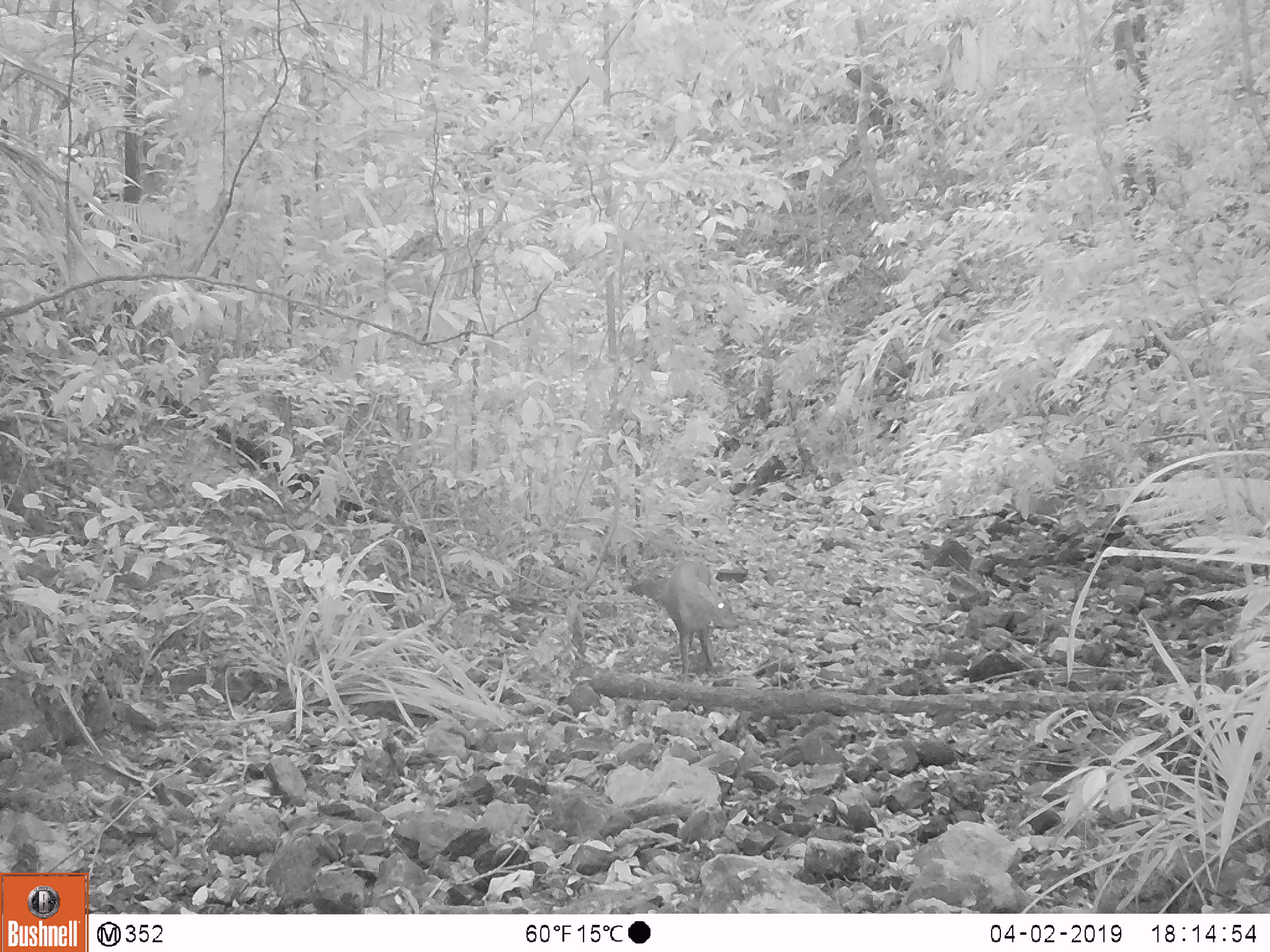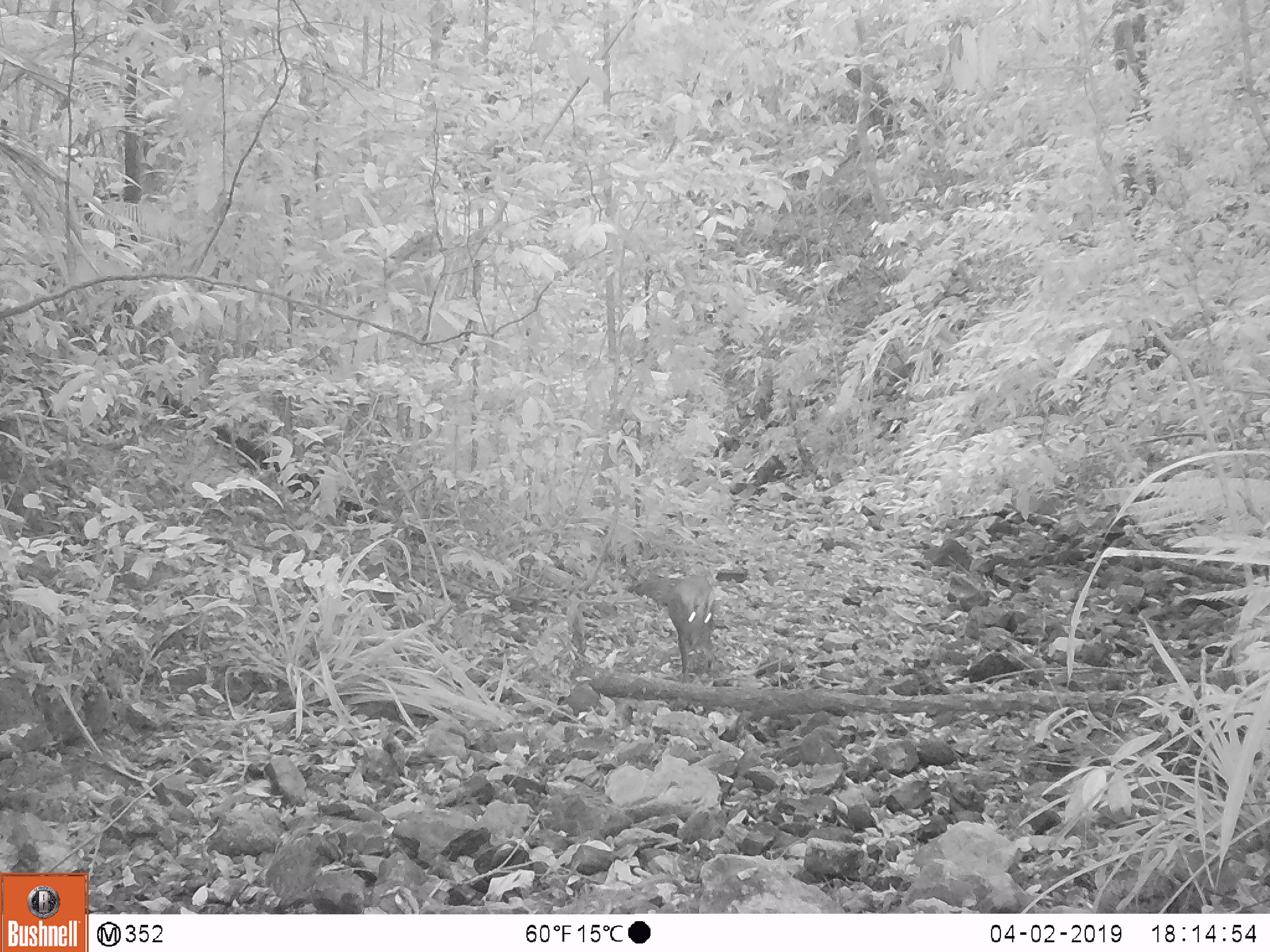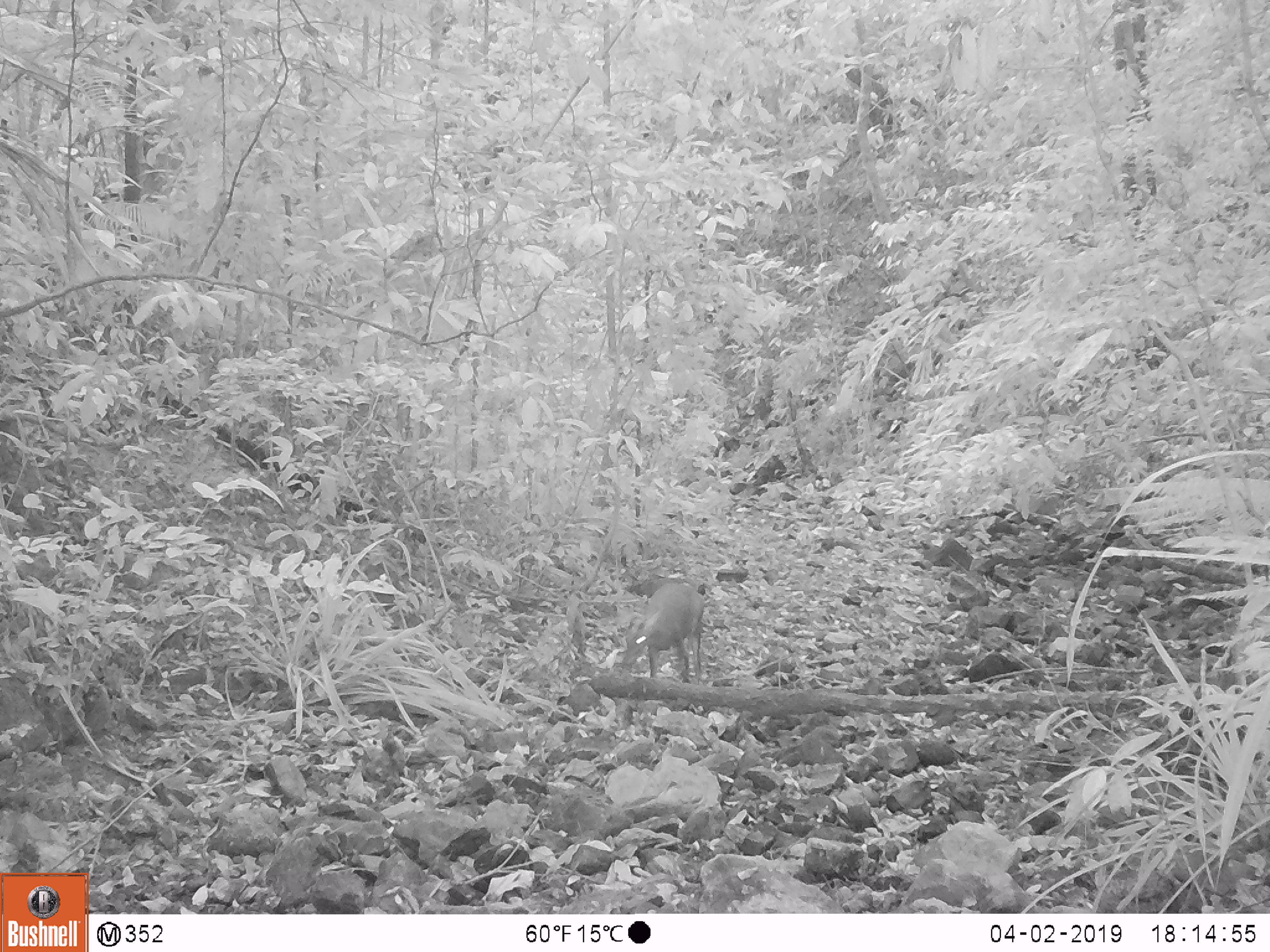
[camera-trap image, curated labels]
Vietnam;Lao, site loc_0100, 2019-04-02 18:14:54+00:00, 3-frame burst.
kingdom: Animalia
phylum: Chordata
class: Mammalia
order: Artiodactyla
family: Cervidae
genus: Muntiacus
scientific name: Muntiacus rooseveltorum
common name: roosevelt's muntjac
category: roosevelts muntjac group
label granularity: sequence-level